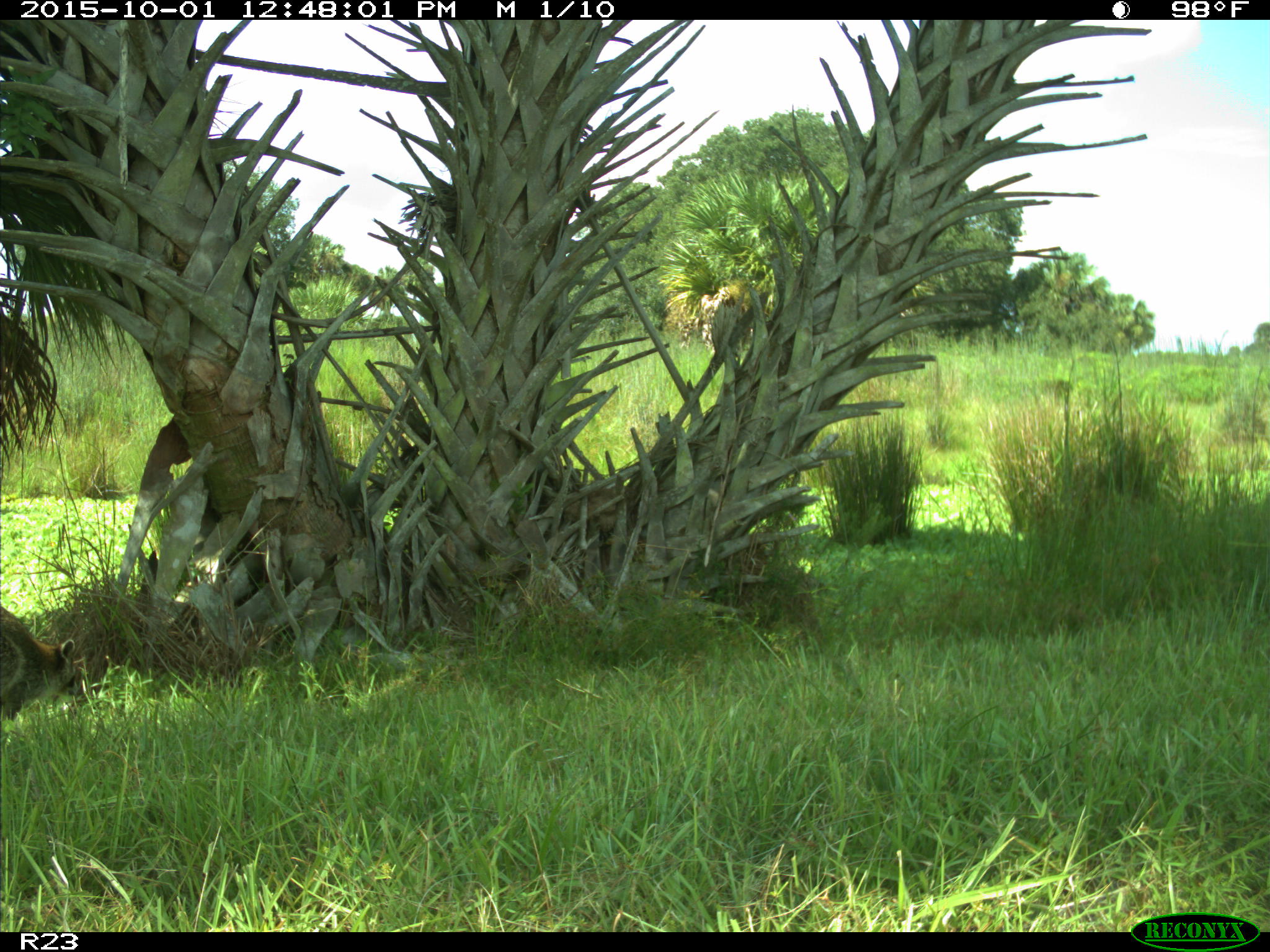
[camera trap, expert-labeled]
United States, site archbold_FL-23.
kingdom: Animalia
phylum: Chordata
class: Mammalia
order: Carnivora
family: Procyonidae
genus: Procyon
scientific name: Procyon lotor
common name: common raccoon